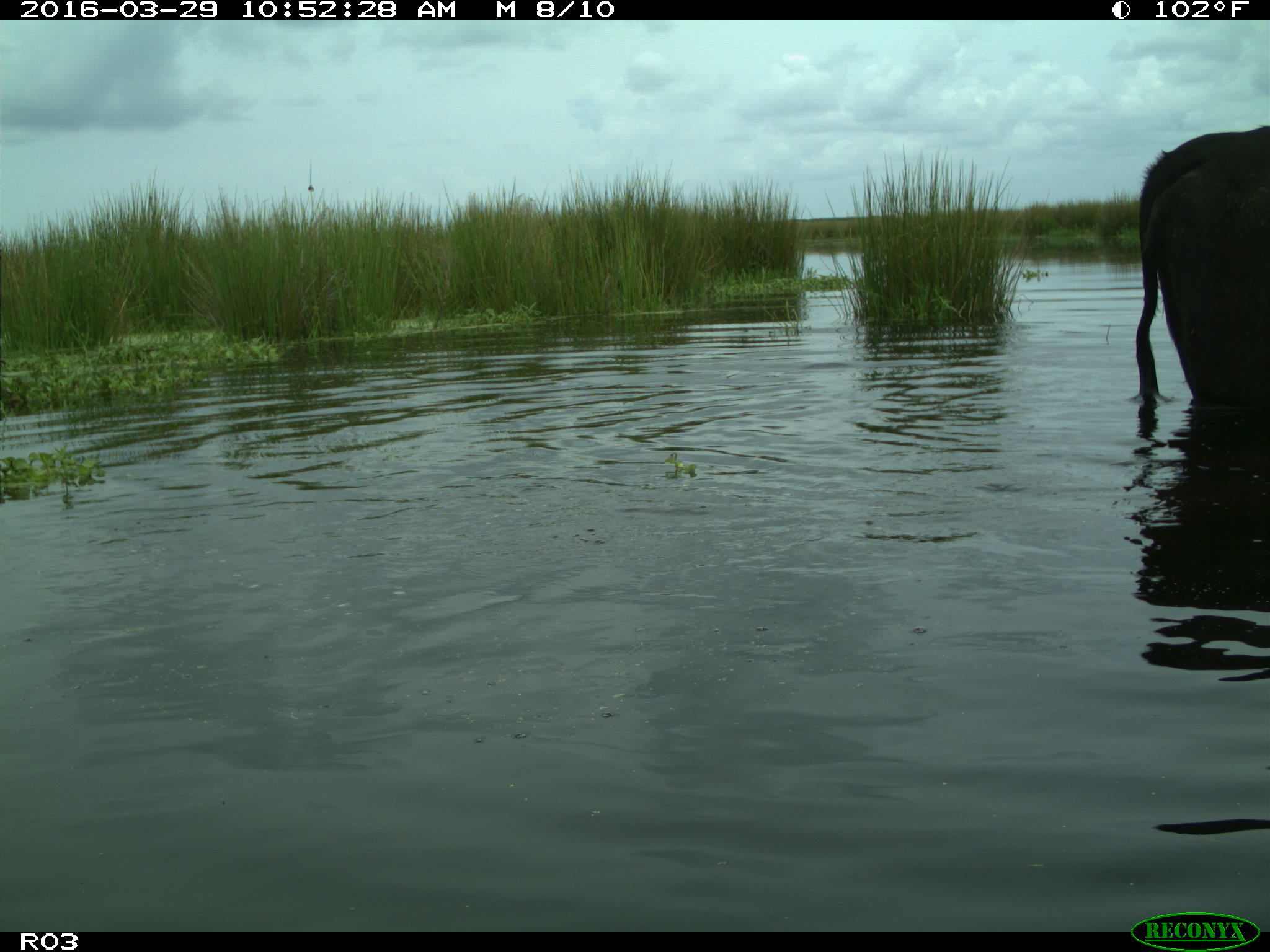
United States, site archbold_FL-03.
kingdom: Animalia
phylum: Chordata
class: Mammalia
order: Artiodactyla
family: Bovidae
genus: Bos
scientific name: Bos taurus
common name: domestic cow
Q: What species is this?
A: Bos taurus (domestic cow).